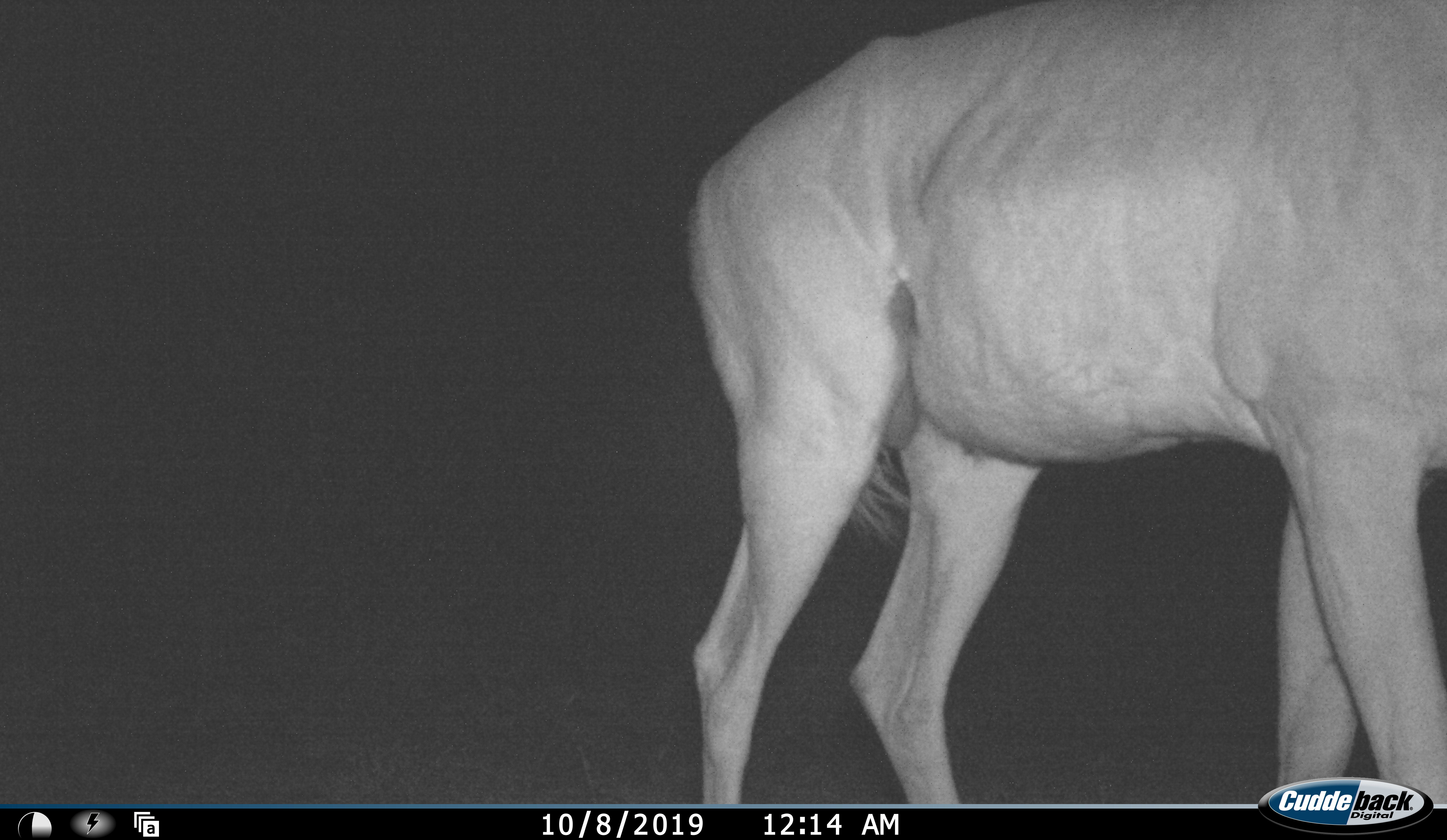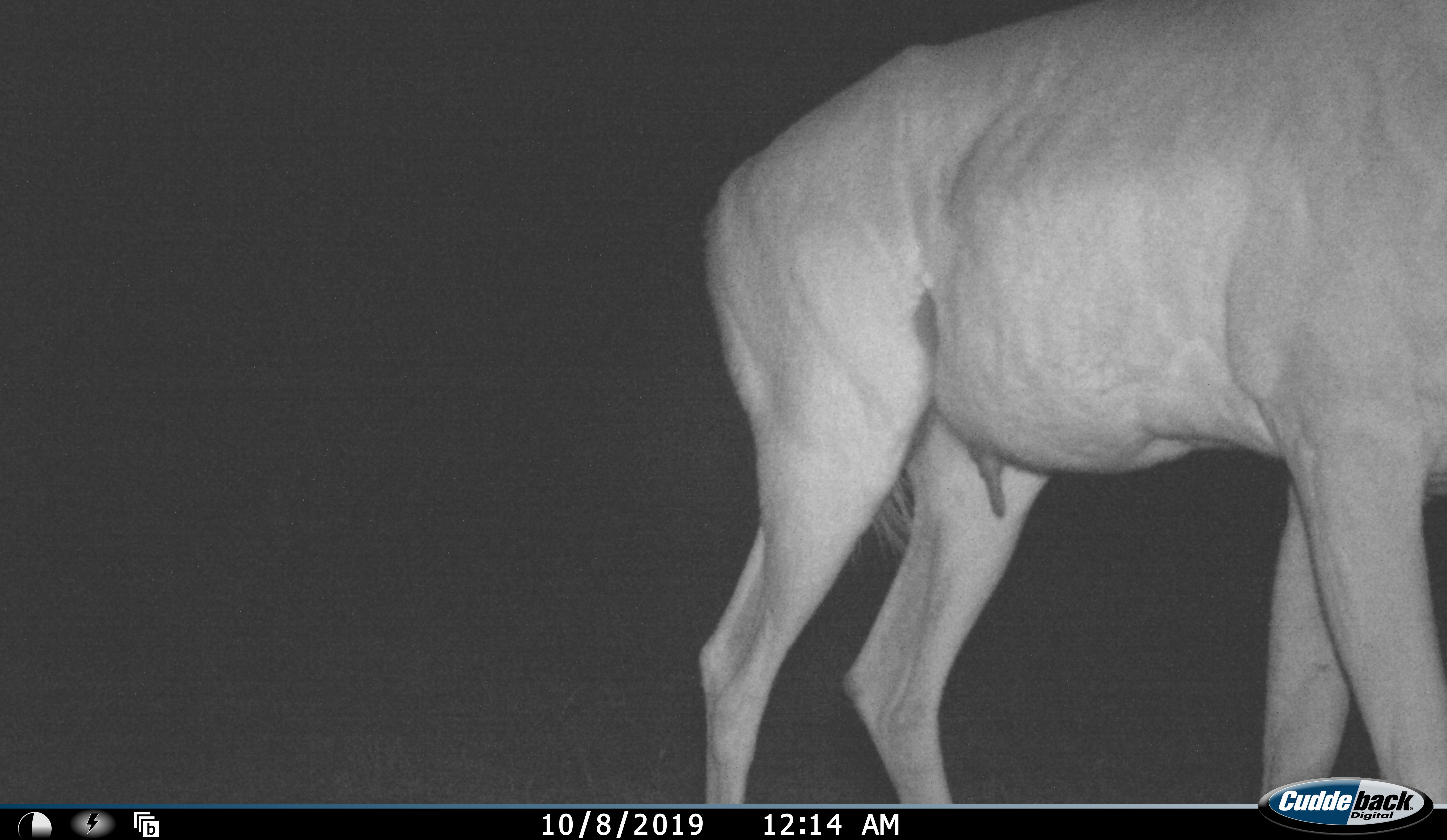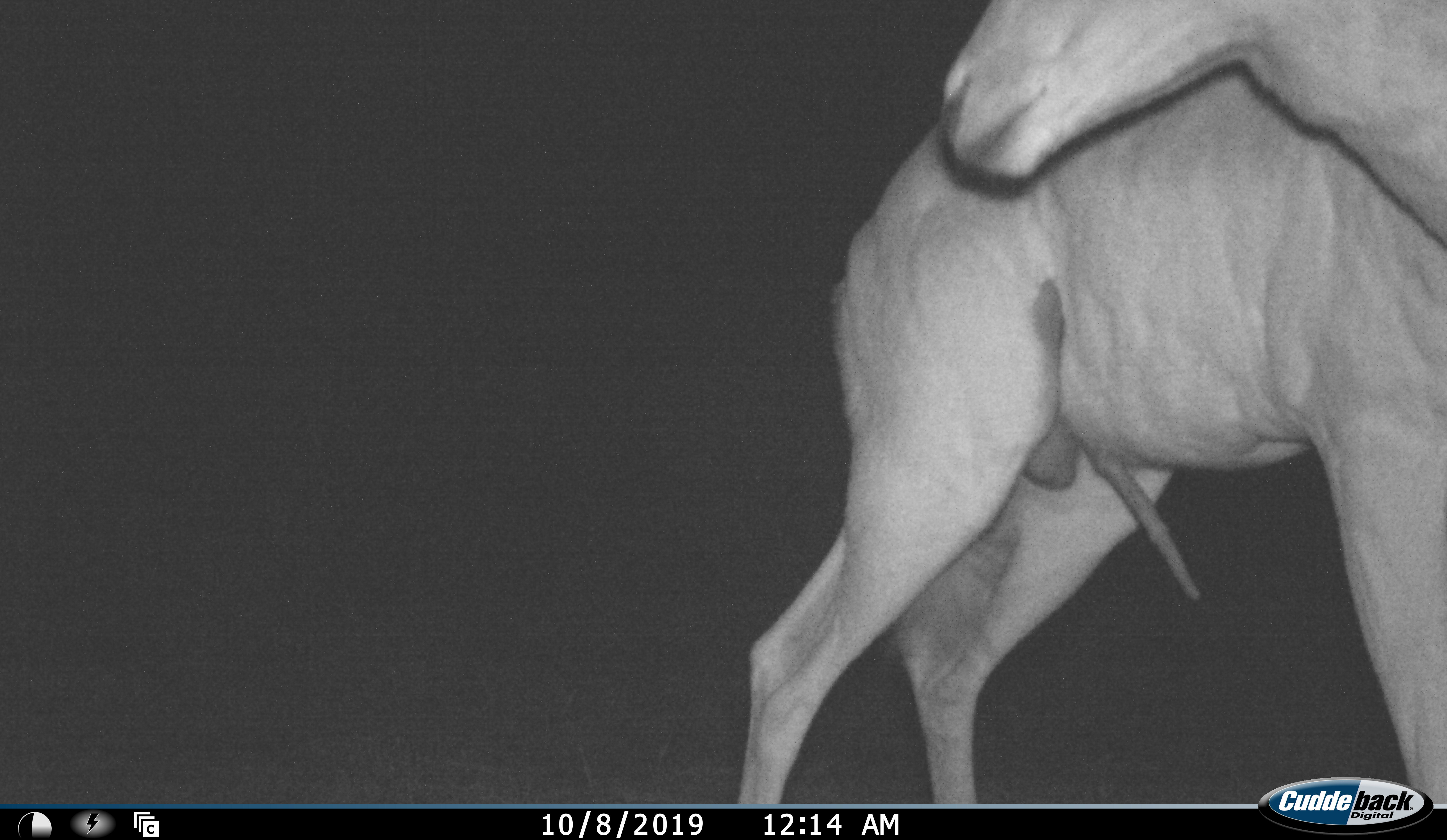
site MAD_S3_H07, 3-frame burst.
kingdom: Animalia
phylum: Chordata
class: Mammalia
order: Artiodactyla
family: Bovidae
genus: Aepyceros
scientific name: Aepyceros melampus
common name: impala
Impala (Aepyceros melampus), count 1. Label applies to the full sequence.